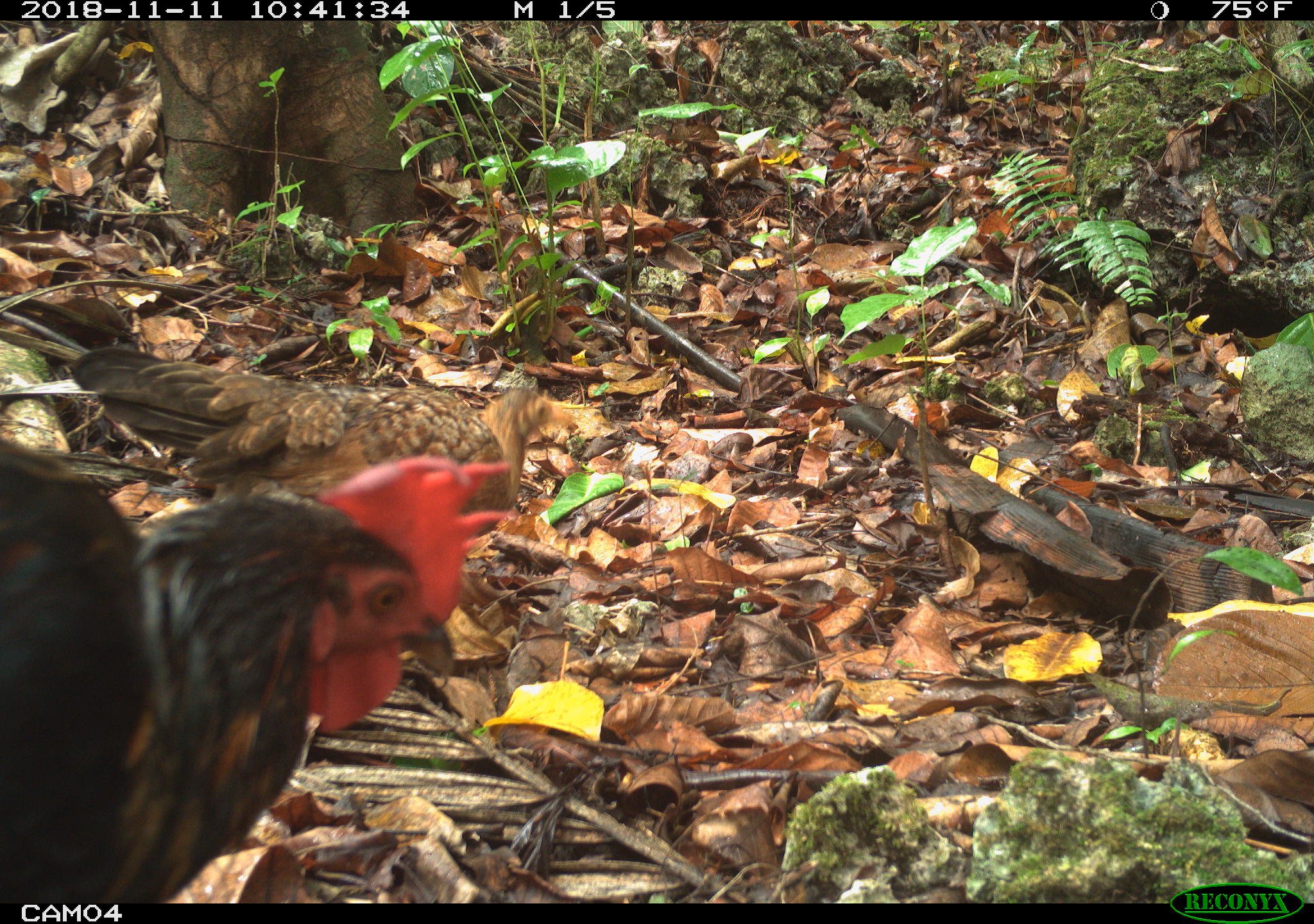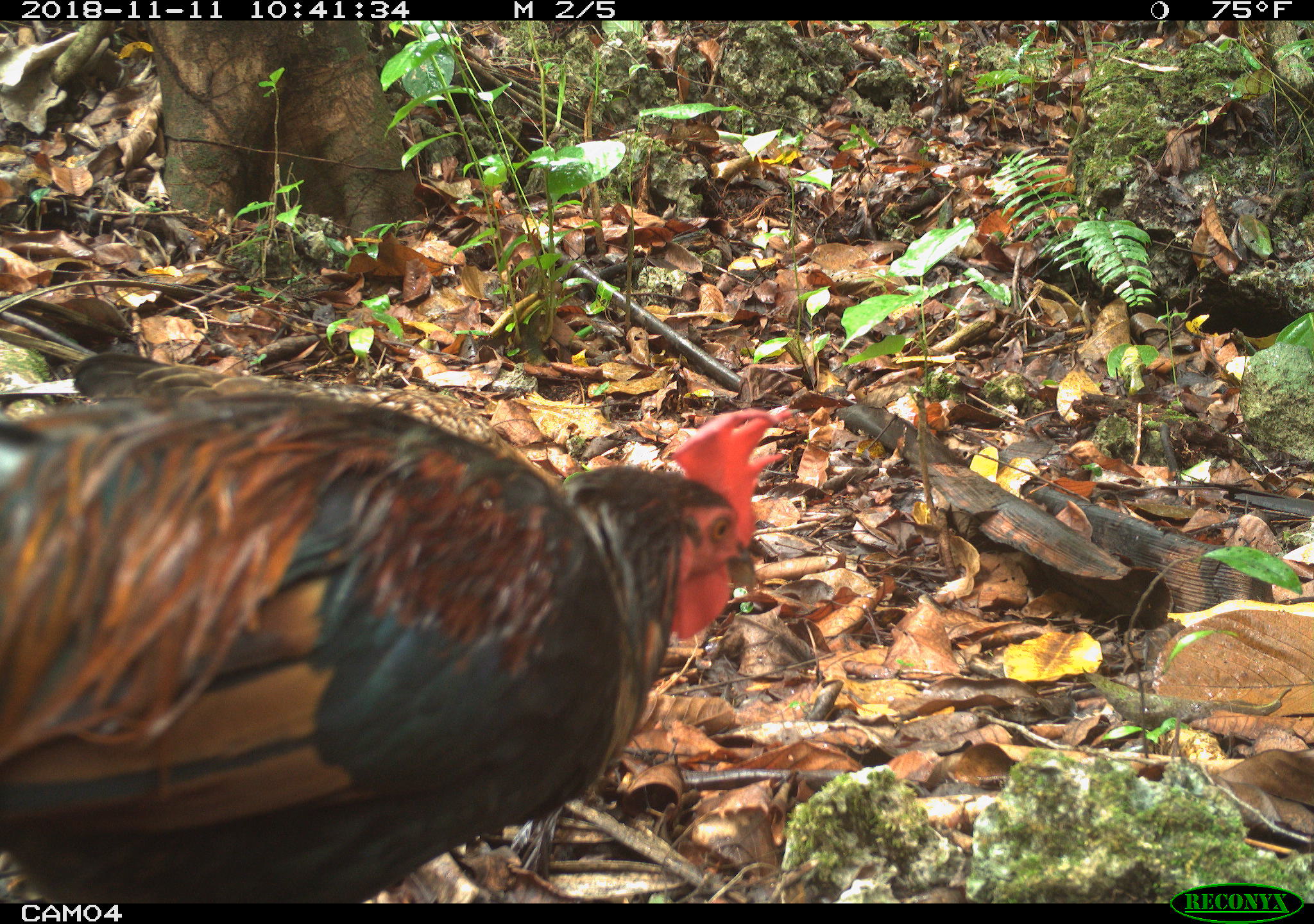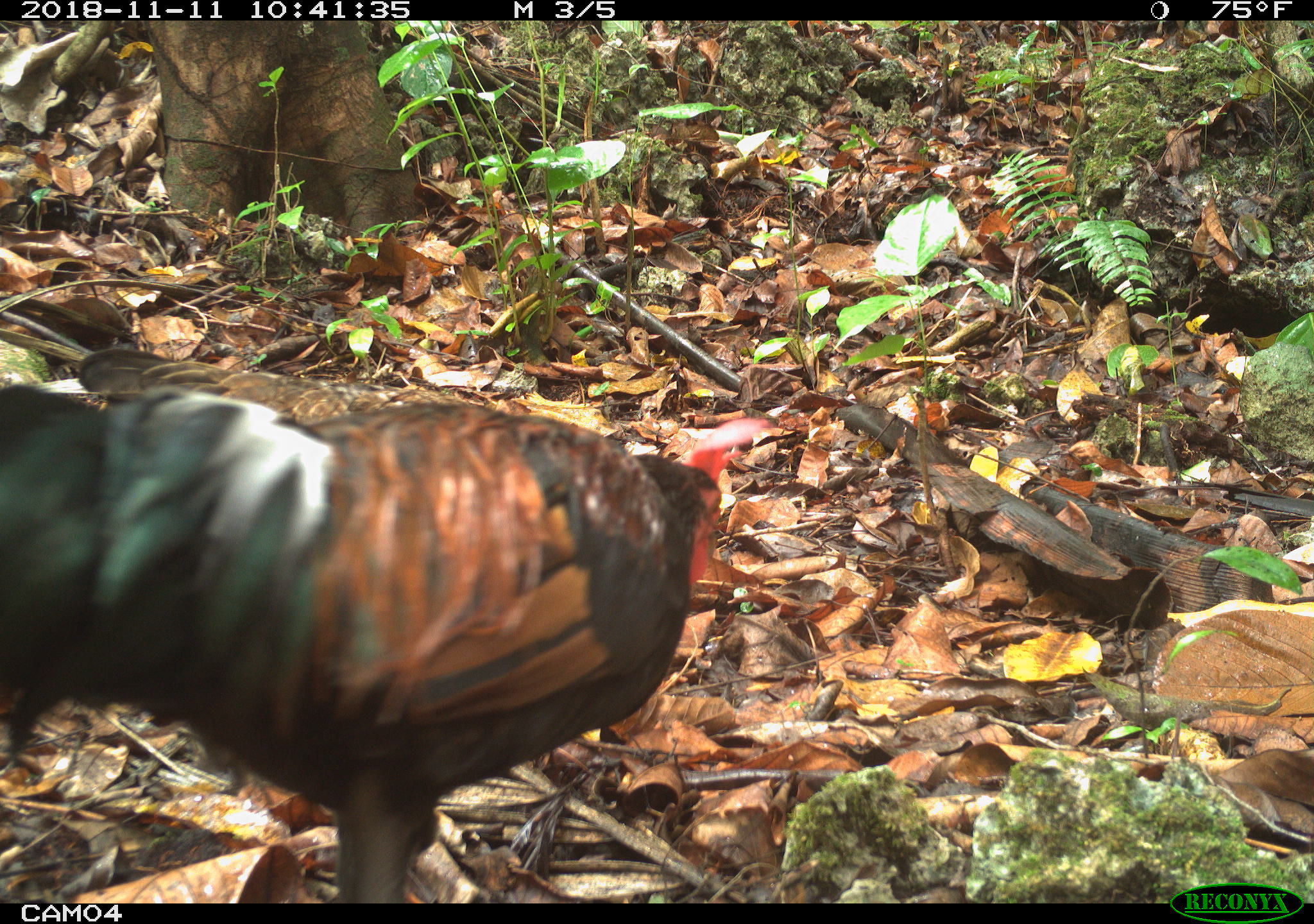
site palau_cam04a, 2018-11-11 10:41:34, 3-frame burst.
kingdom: Animalia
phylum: Chordata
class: Aves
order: Galliformes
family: Phasianidae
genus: Gallus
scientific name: Gallus gallus domesticus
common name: rooster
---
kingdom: Animalia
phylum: Chordata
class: Aves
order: Galliformes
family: Phasianidae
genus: Gallus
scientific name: Gallus gallus domesticus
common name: domestic chicken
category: chicken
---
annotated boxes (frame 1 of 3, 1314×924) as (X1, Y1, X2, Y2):
chicken: (68, 380, 568, 533)
rooster: (0, 443, 513, 902)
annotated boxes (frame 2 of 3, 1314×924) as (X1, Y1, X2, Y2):
rooster: (0, 355, 788, 899)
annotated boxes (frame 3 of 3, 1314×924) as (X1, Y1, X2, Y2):
rooster: (0, 358, 730, 899)